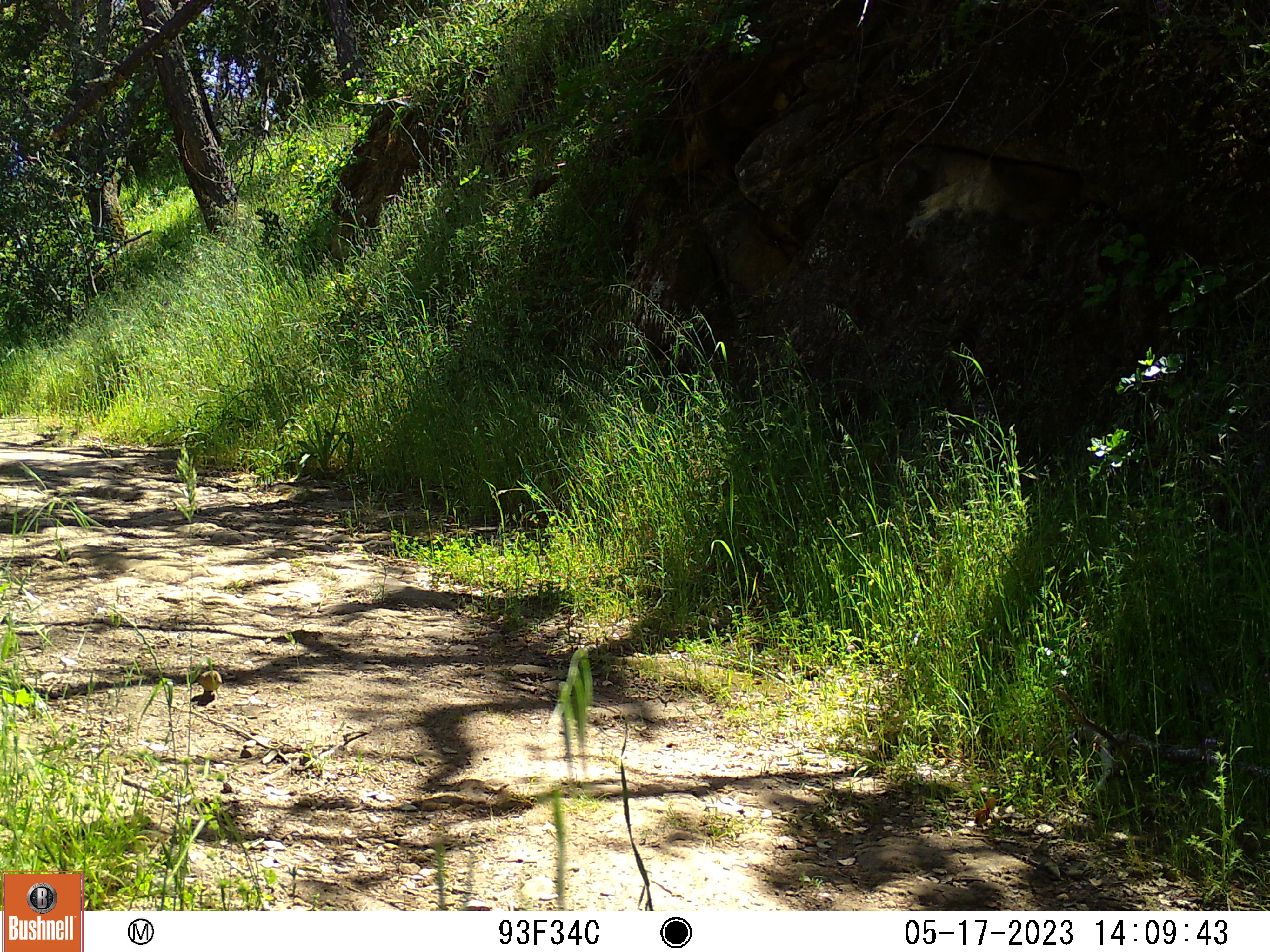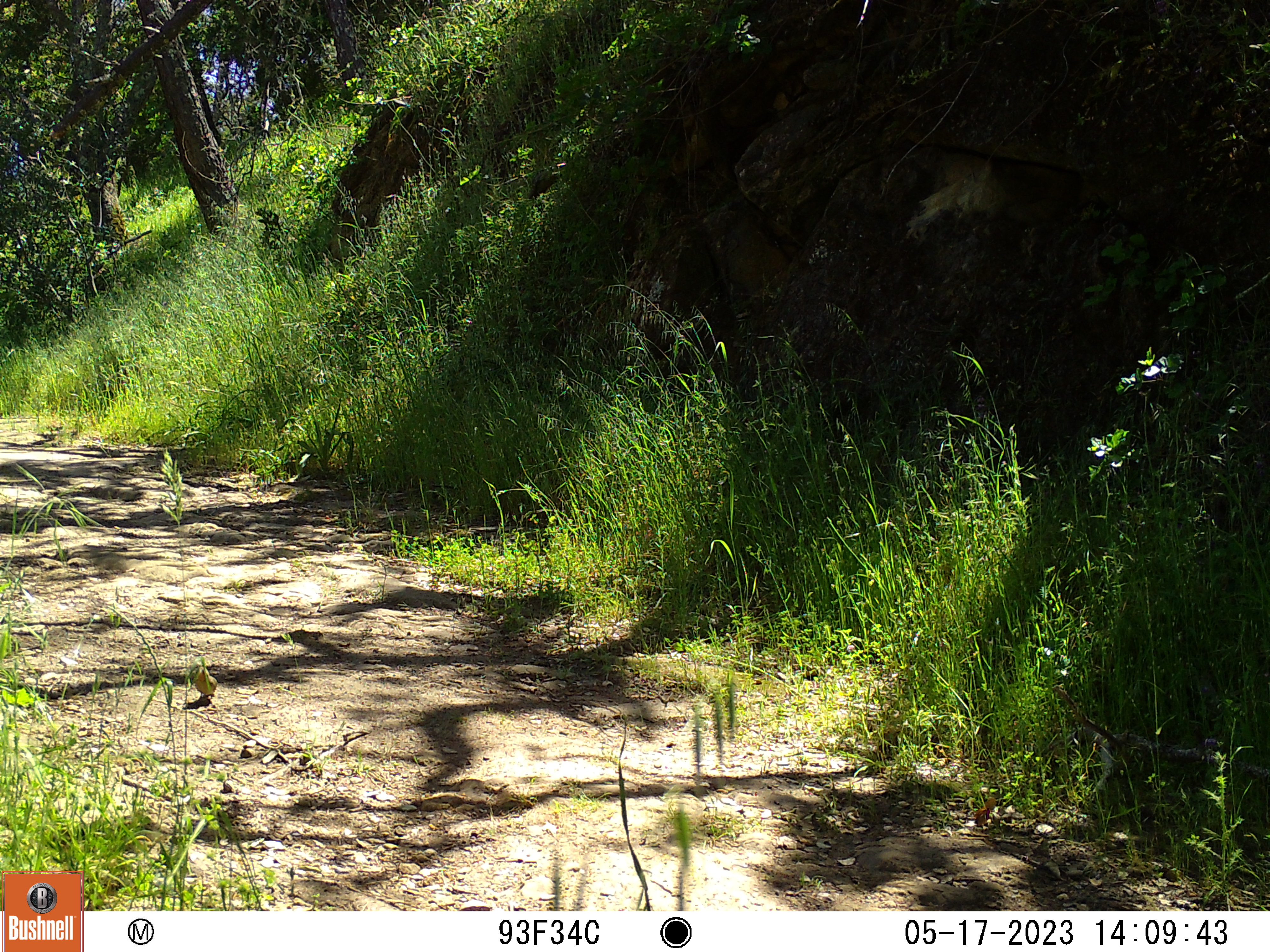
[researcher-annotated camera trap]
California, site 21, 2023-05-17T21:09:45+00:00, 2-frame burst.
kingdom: Animalia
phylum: Chordata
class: Aves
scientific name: Aves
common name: bird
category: unknown bird